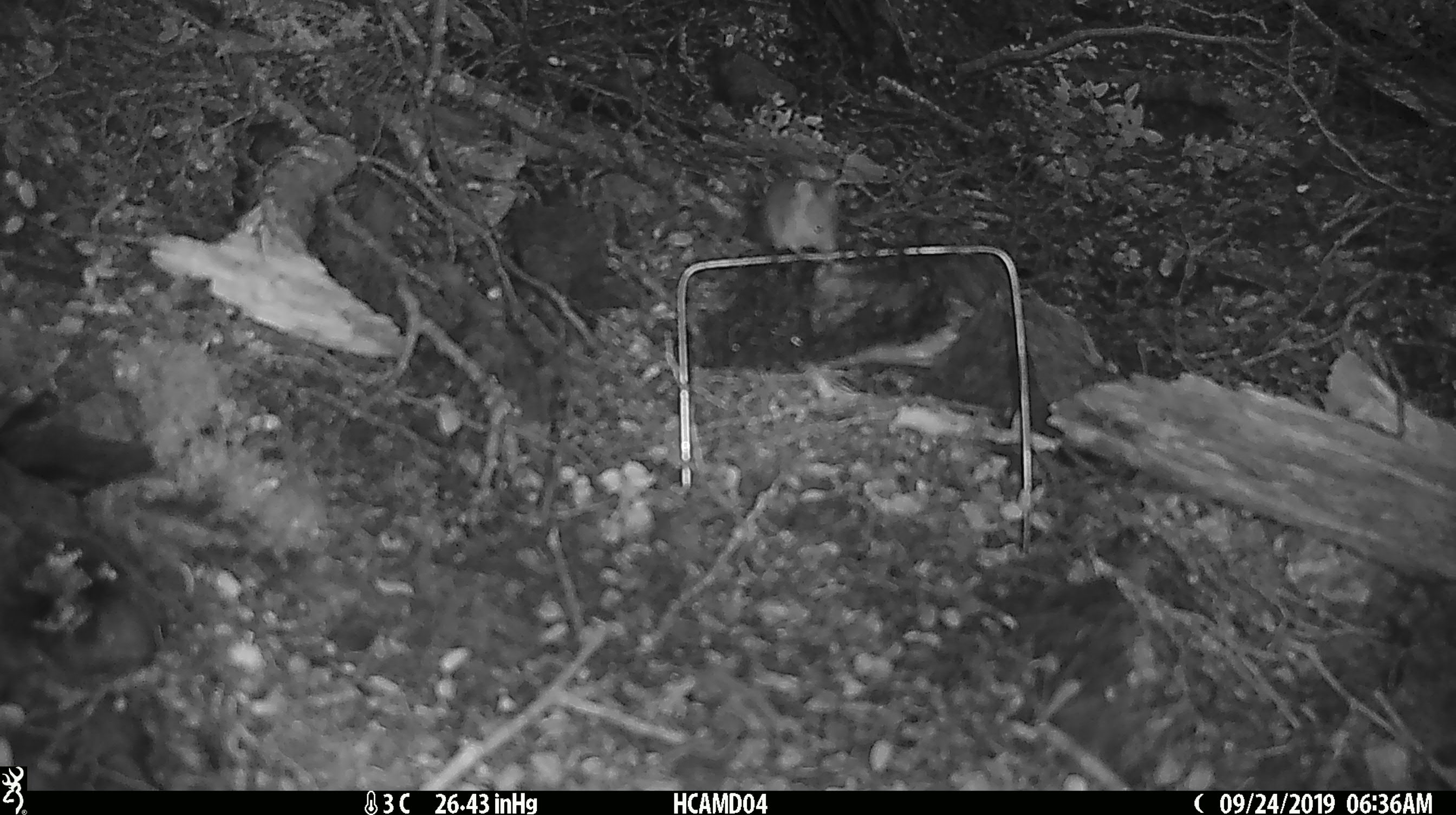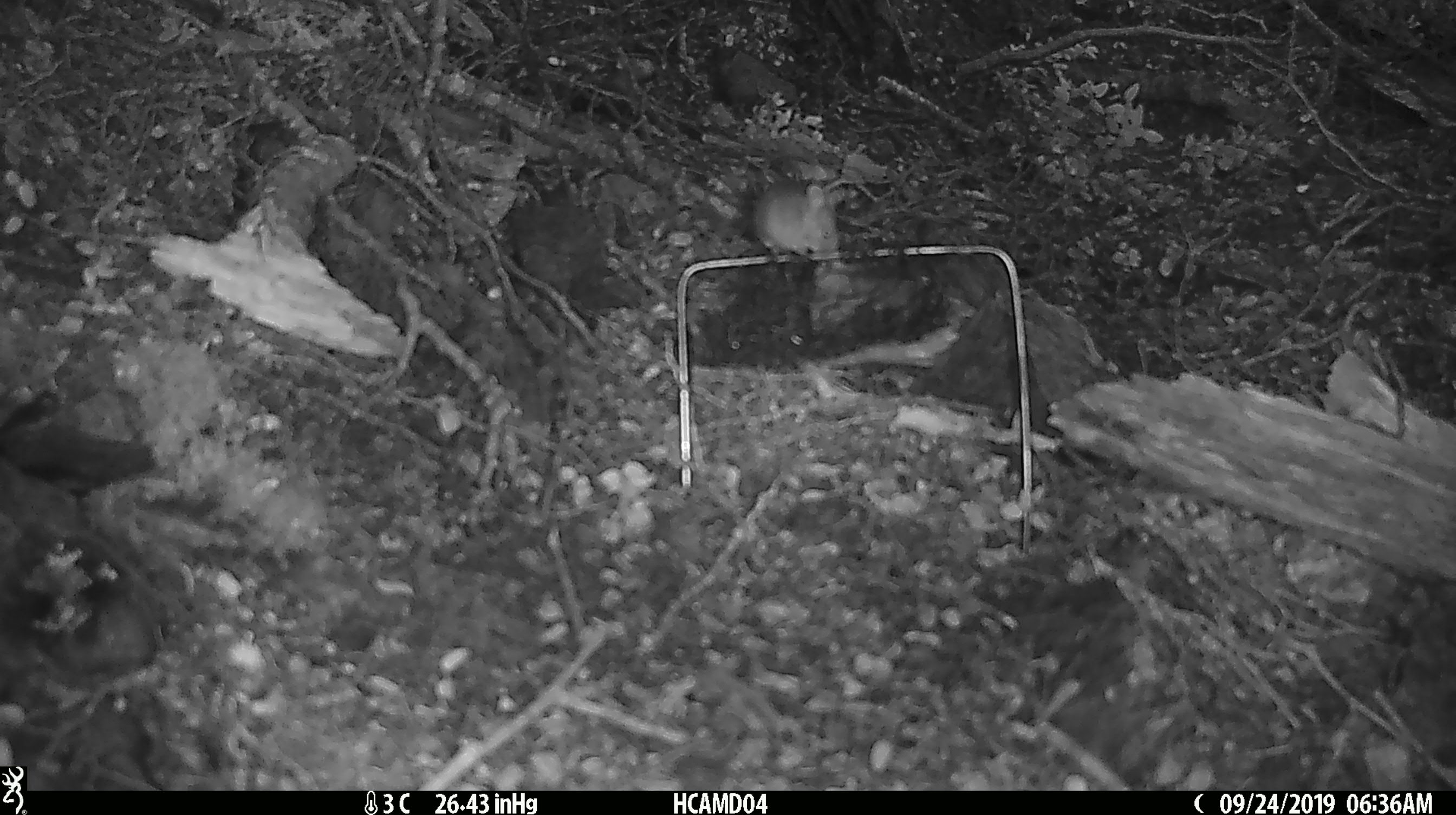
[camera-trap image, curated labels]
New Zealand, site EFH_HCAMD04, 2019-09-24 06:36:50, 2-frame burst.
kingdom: Animalia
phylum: Chordata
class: Mammalia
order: Rodentia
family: Muridae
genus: Mus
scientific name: Mus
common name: mouse